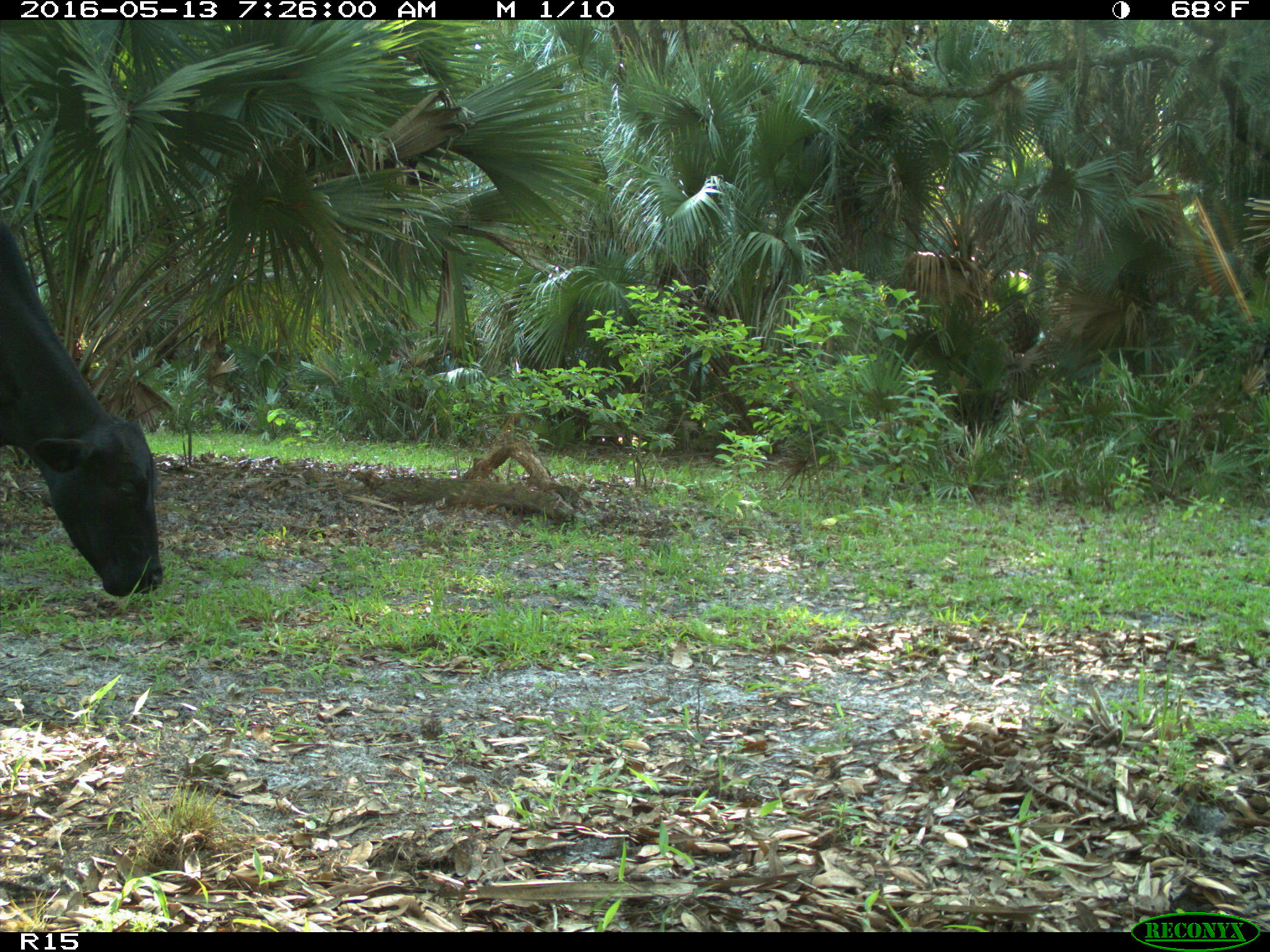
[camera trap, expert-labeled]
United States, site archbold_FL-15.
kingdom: Animalia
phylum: Chordata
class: Mammalia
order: Artiodactyla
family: Bovidae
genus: Bos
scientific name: Bos taurus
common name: domestic cow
Bos taurus (domestic cow).